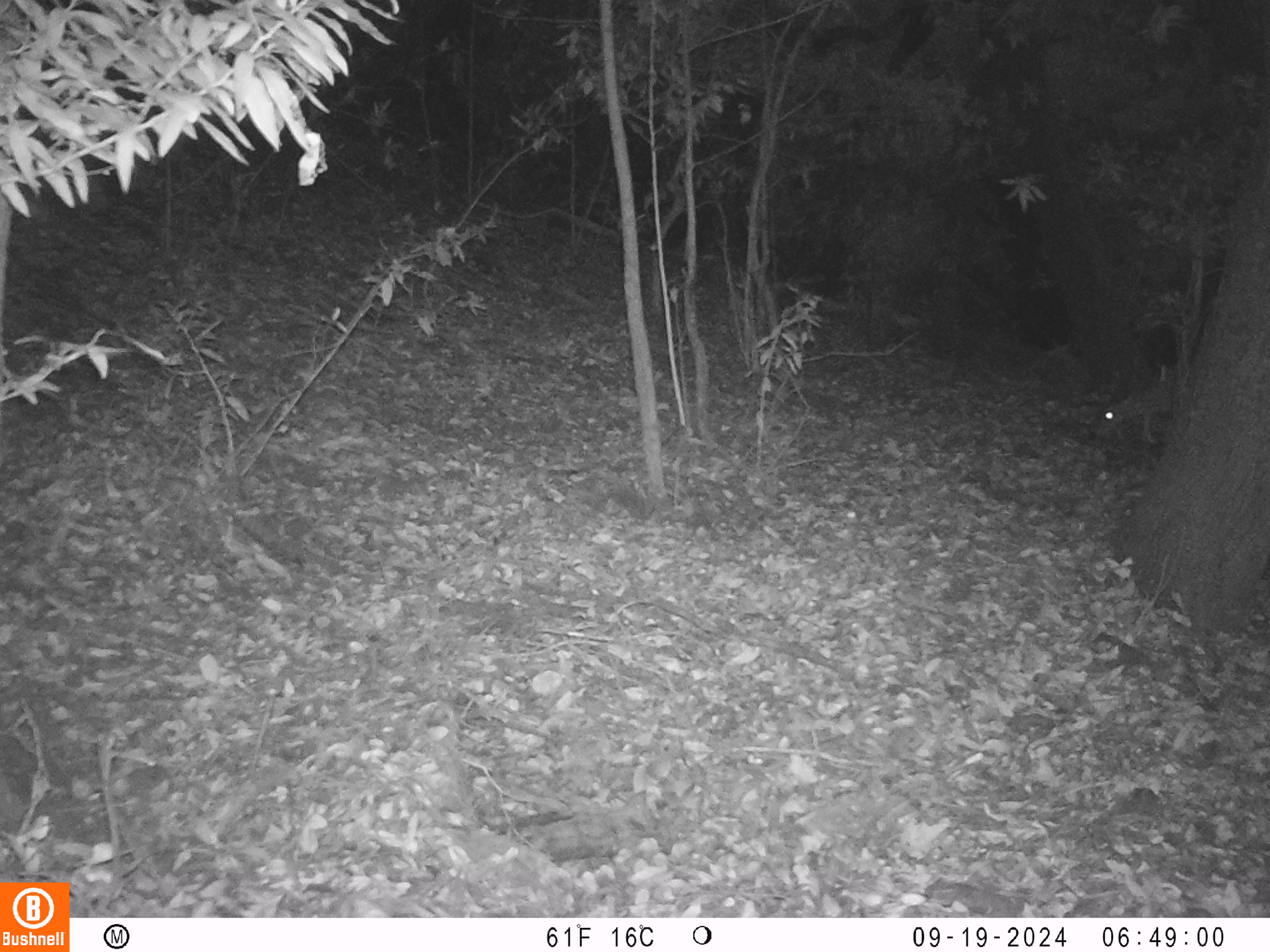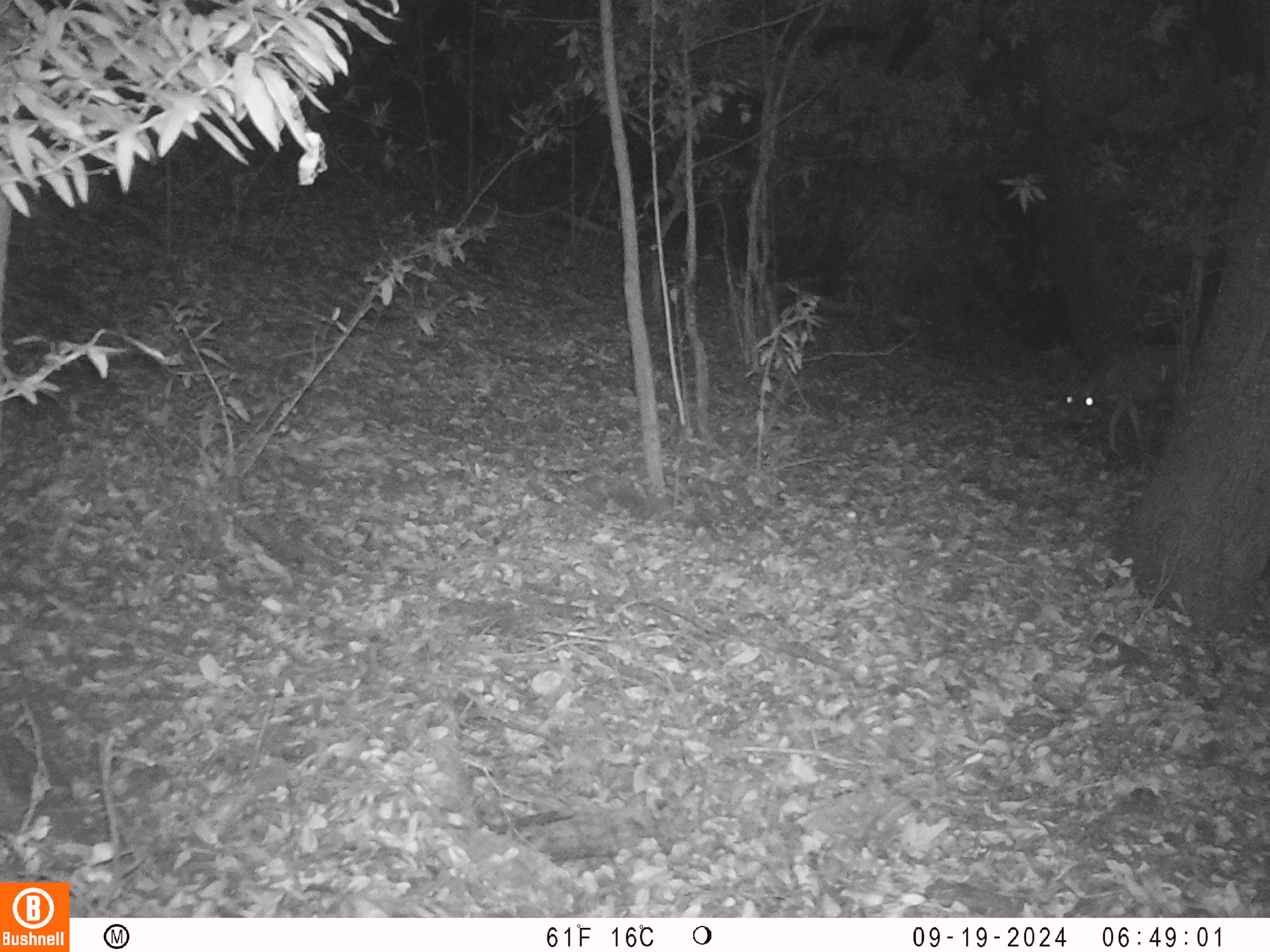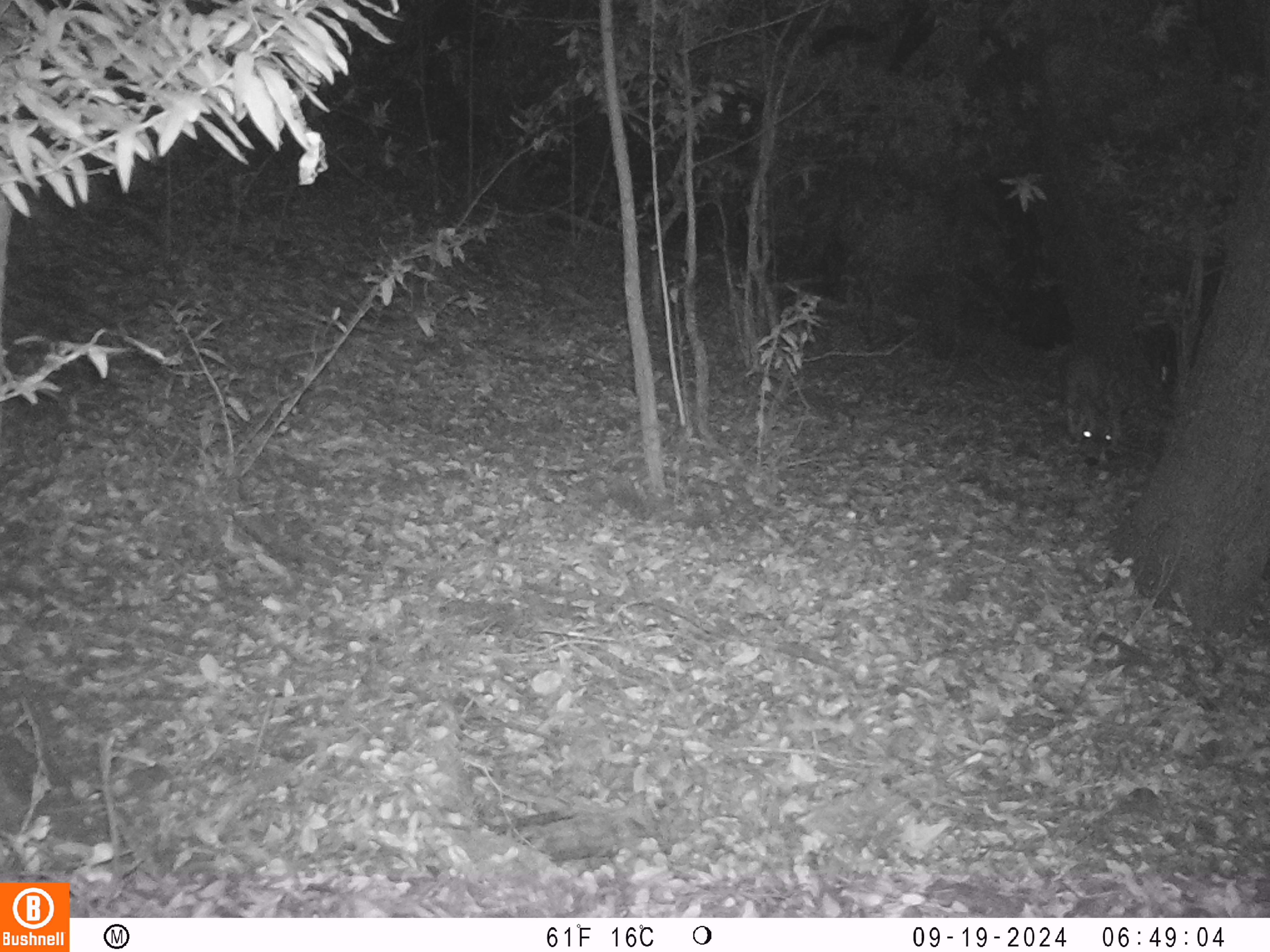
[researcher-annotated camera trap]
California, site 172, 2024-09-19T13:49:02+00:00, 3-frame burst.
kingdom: Animalia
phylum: Chordata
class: Mammalia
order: Artiodactyla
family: Cervidae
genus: Odocoileus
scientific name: Odocoileus hemionus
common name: mule deer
Mule deer (Odocoileus hemionus).